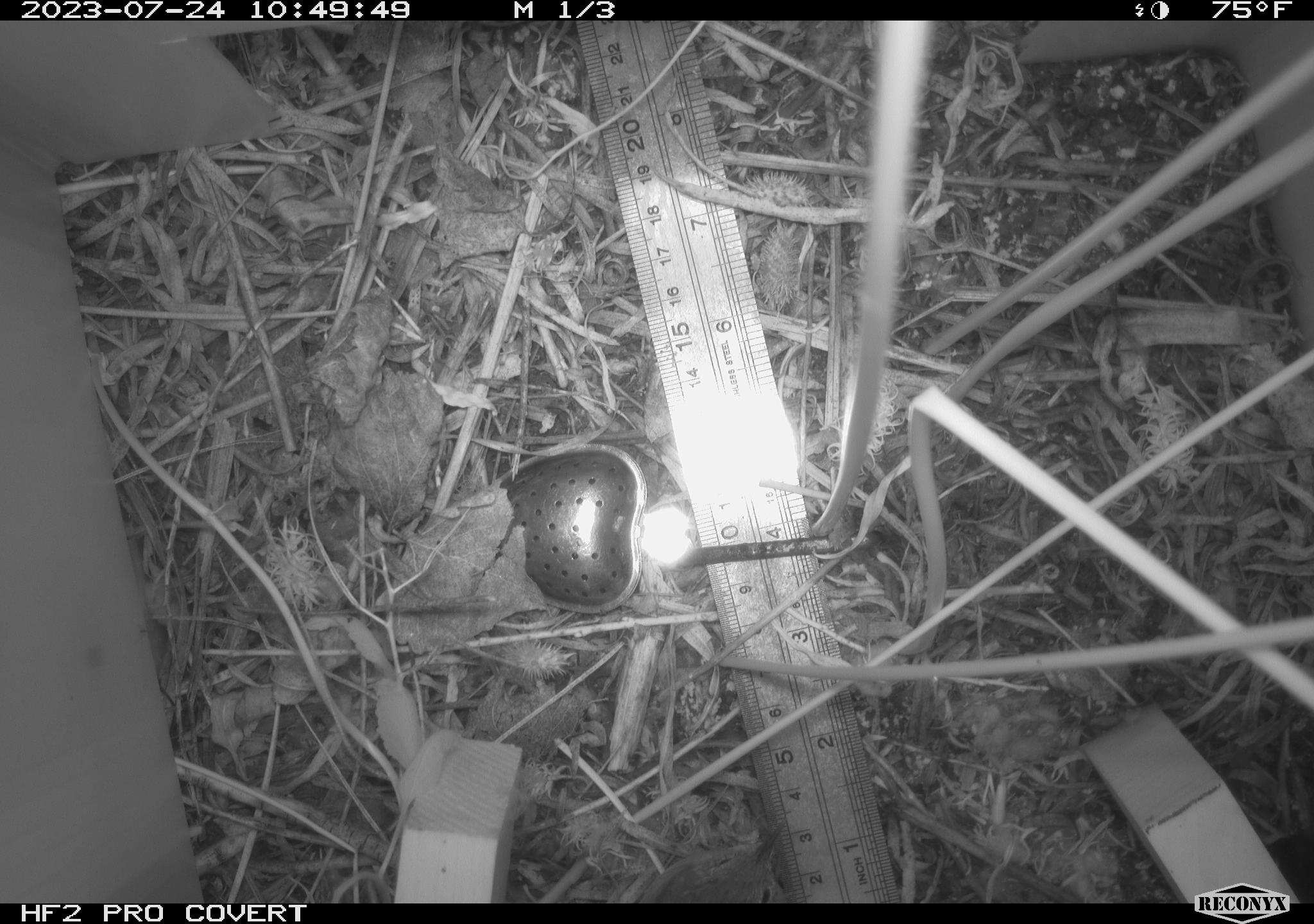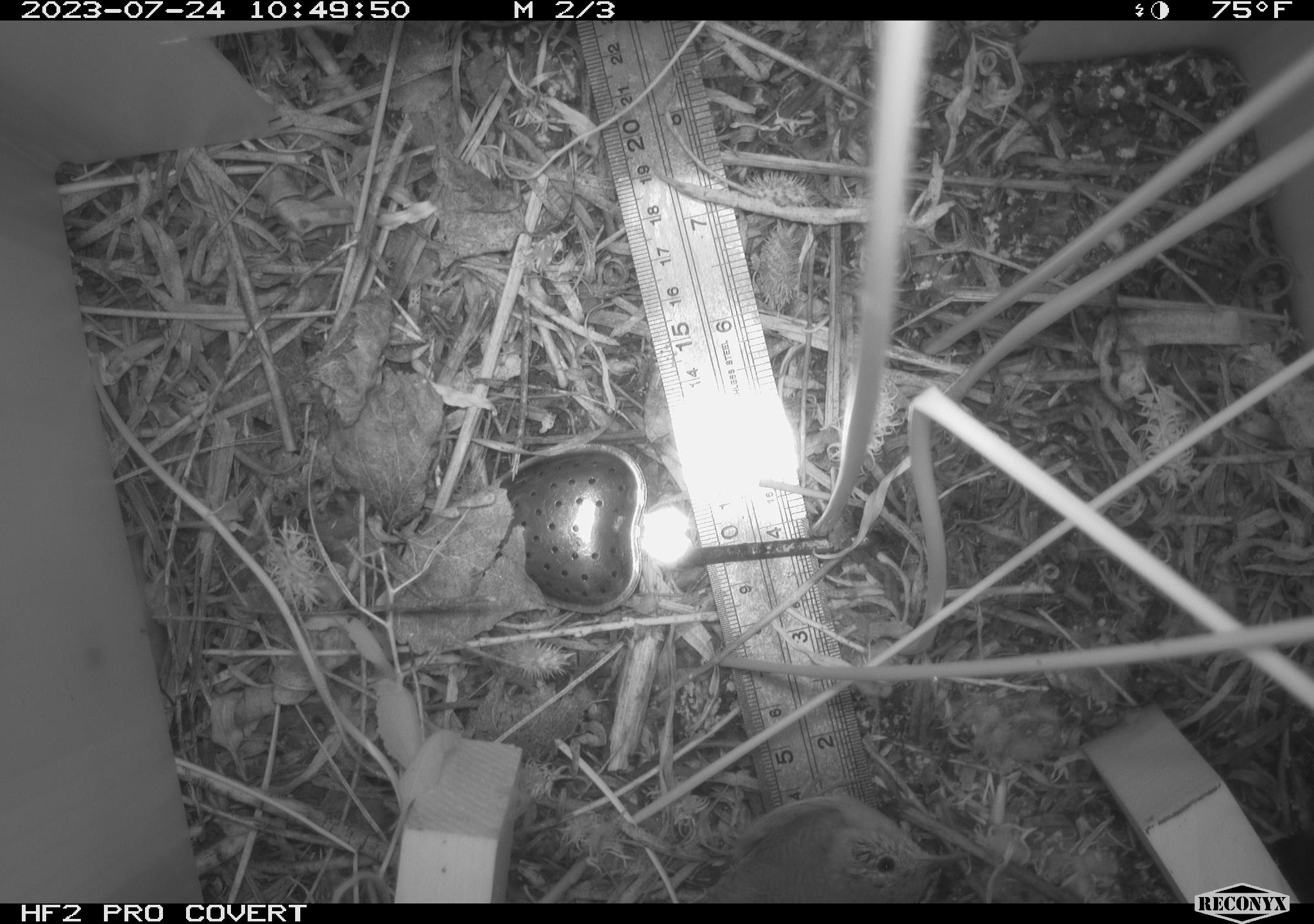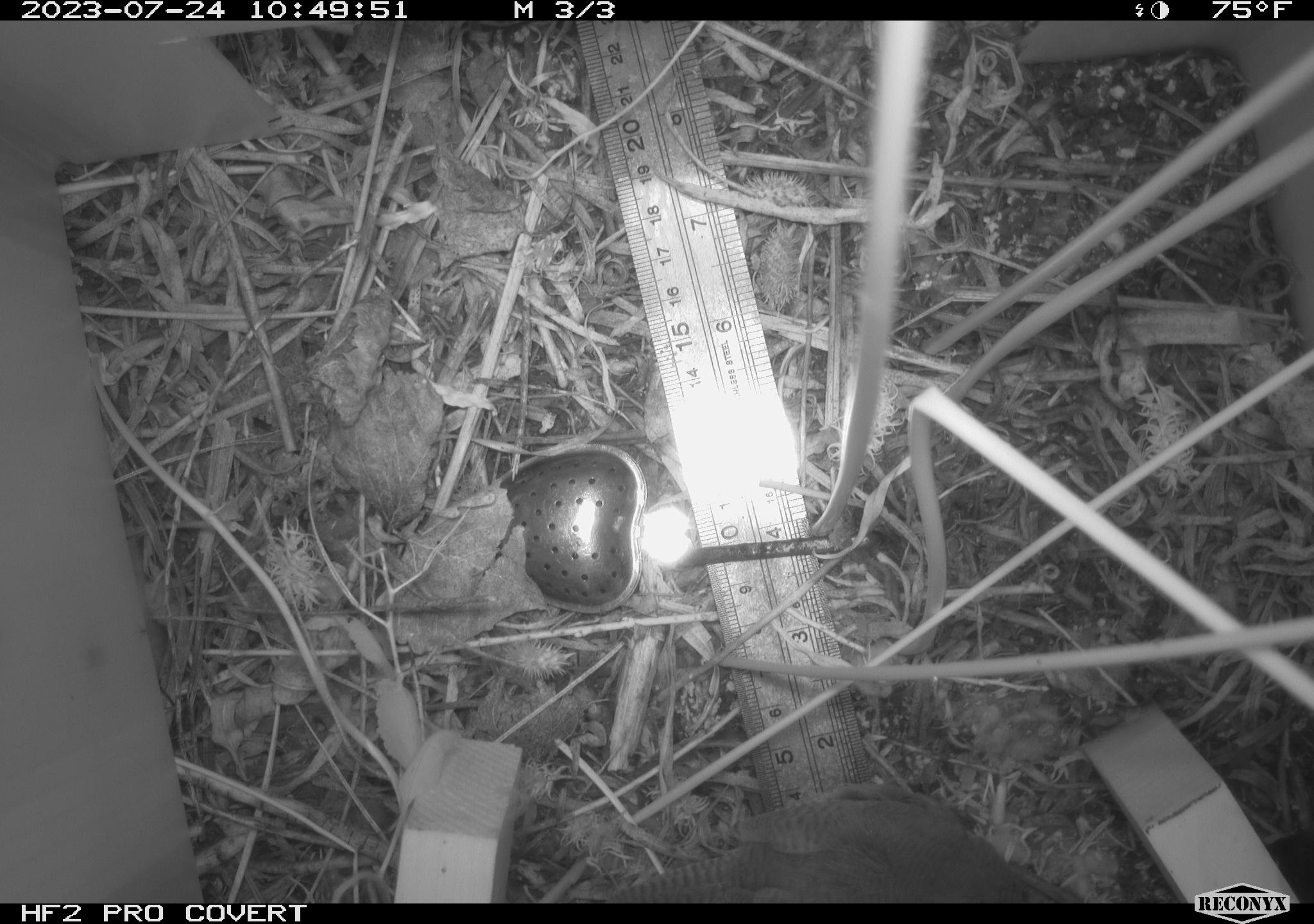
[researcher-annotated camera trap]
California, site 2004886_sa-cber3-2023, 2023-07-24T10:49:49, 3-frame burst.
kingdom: Animalia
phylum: Chordata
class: Aves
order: Passeriformes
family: Troglodytidae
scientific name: Troglodytidae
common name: wren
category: troglodytidae family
Troglodytidae family (wren) (Troglodytidae).